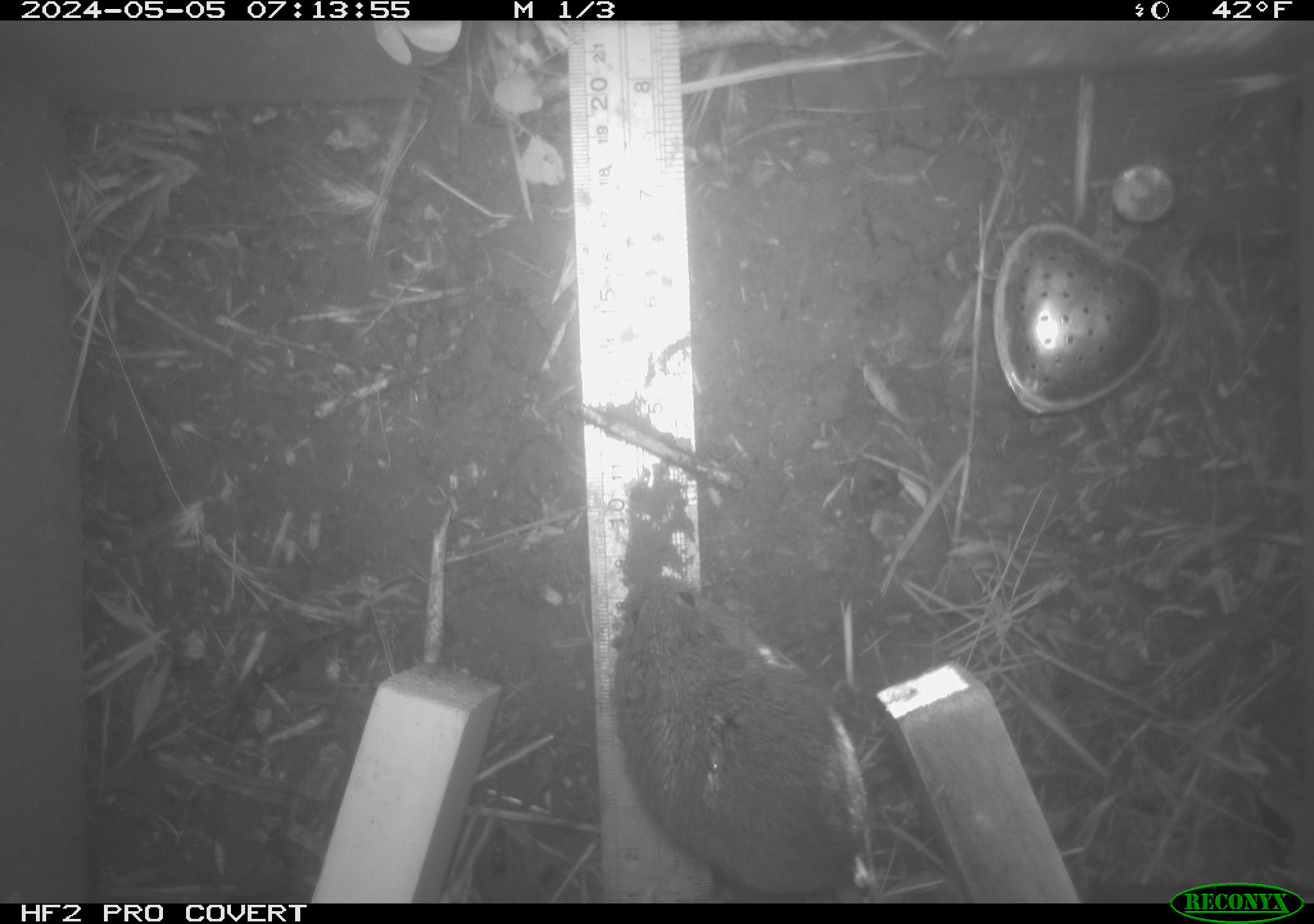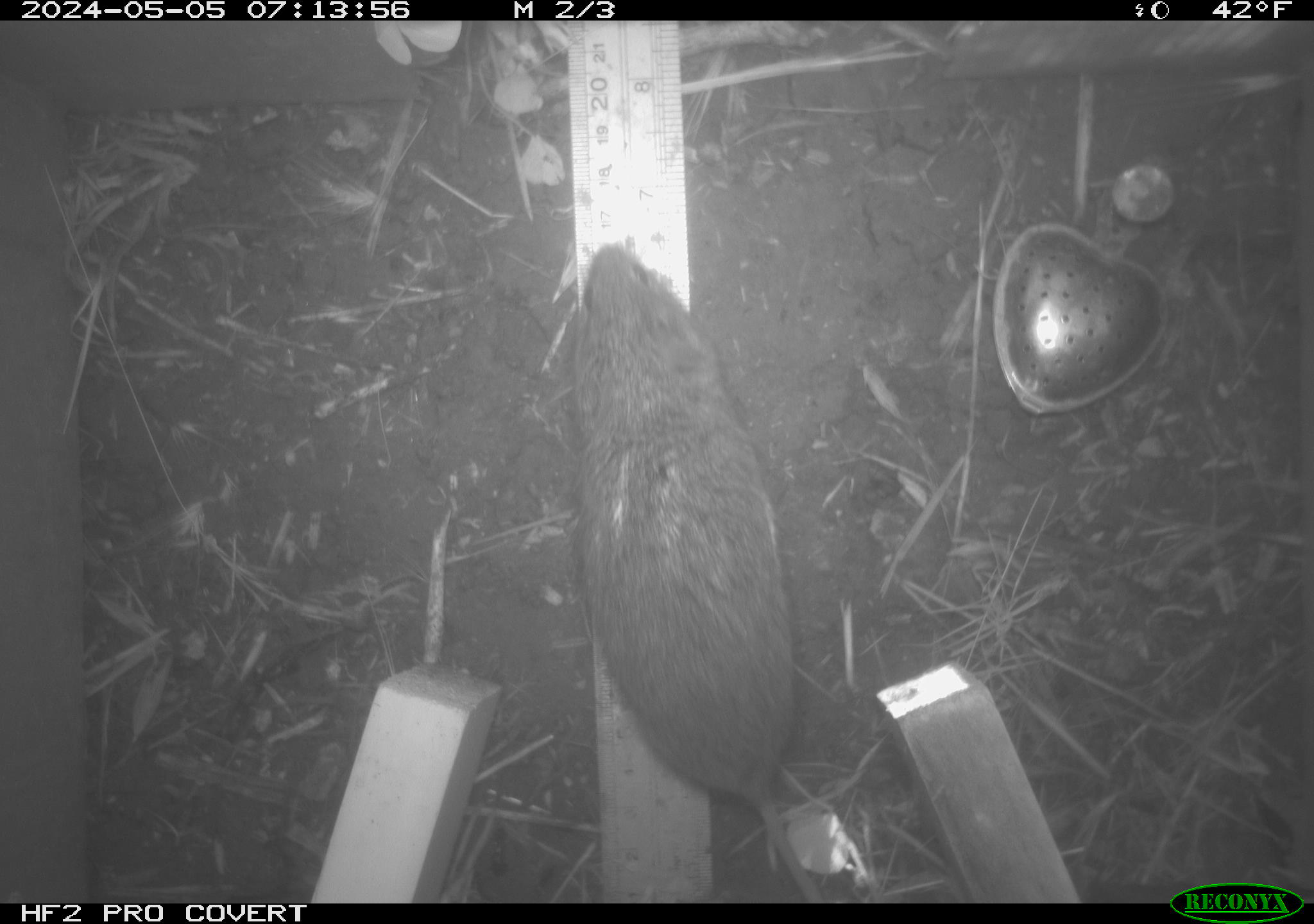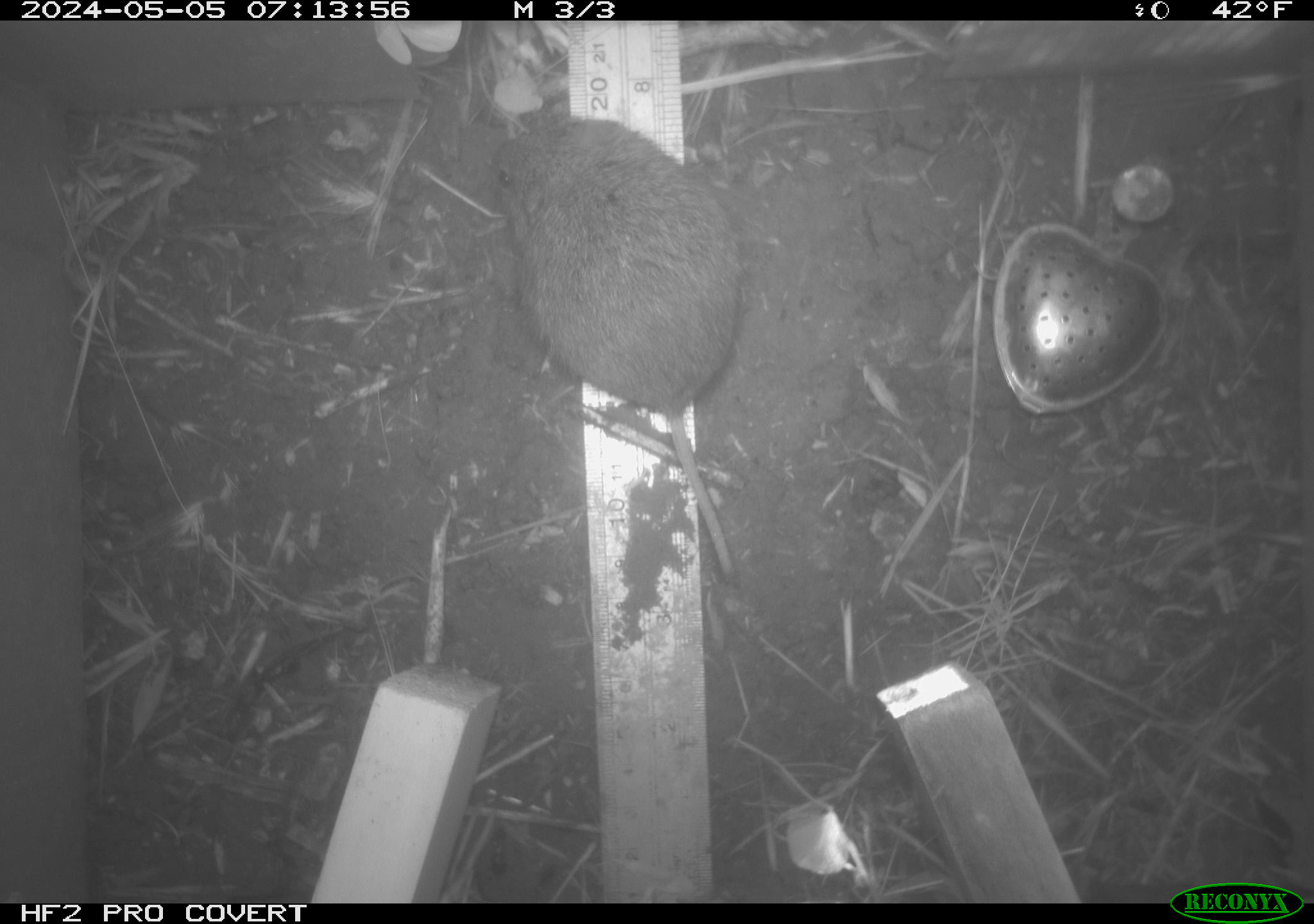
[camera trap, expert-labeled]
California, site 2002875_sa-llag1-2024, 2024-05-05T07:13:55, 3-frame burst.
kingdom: Animalia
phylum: Chordata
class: Mammalia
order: Rodentia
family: Cricetidae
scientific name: Arvicolinae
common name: voles, lemmings, and muskrats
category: arvicolinae subfamily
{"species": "arvicolinae subfamily (voles, lemmings, and muskrats) (Arvicolinae)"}